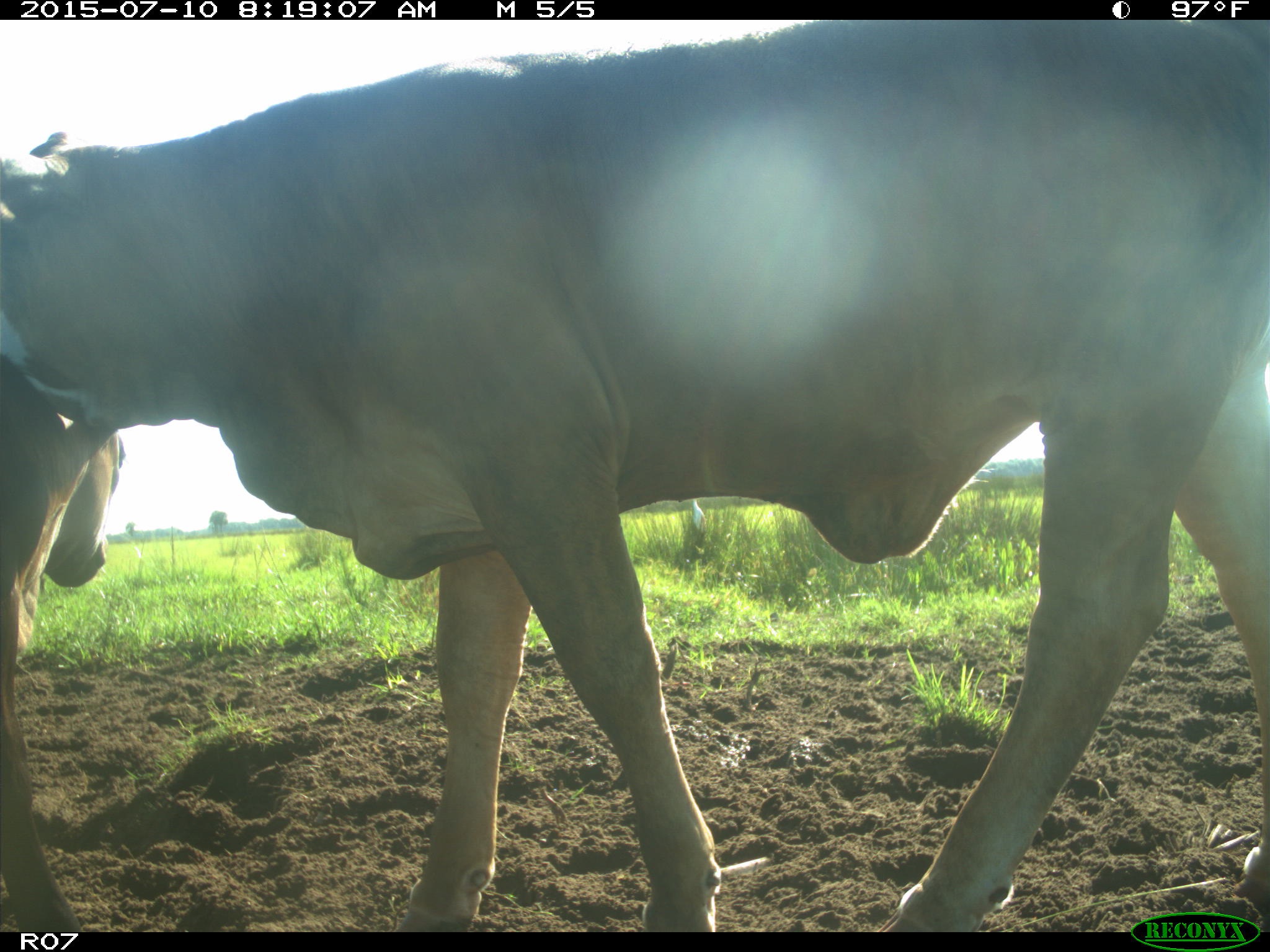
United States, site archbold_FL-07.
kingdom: Animalia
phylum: Chordata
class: Mammalia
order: Artiodactyla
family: Bovidae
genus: Bos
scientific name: Bos taurus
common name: domestic cow